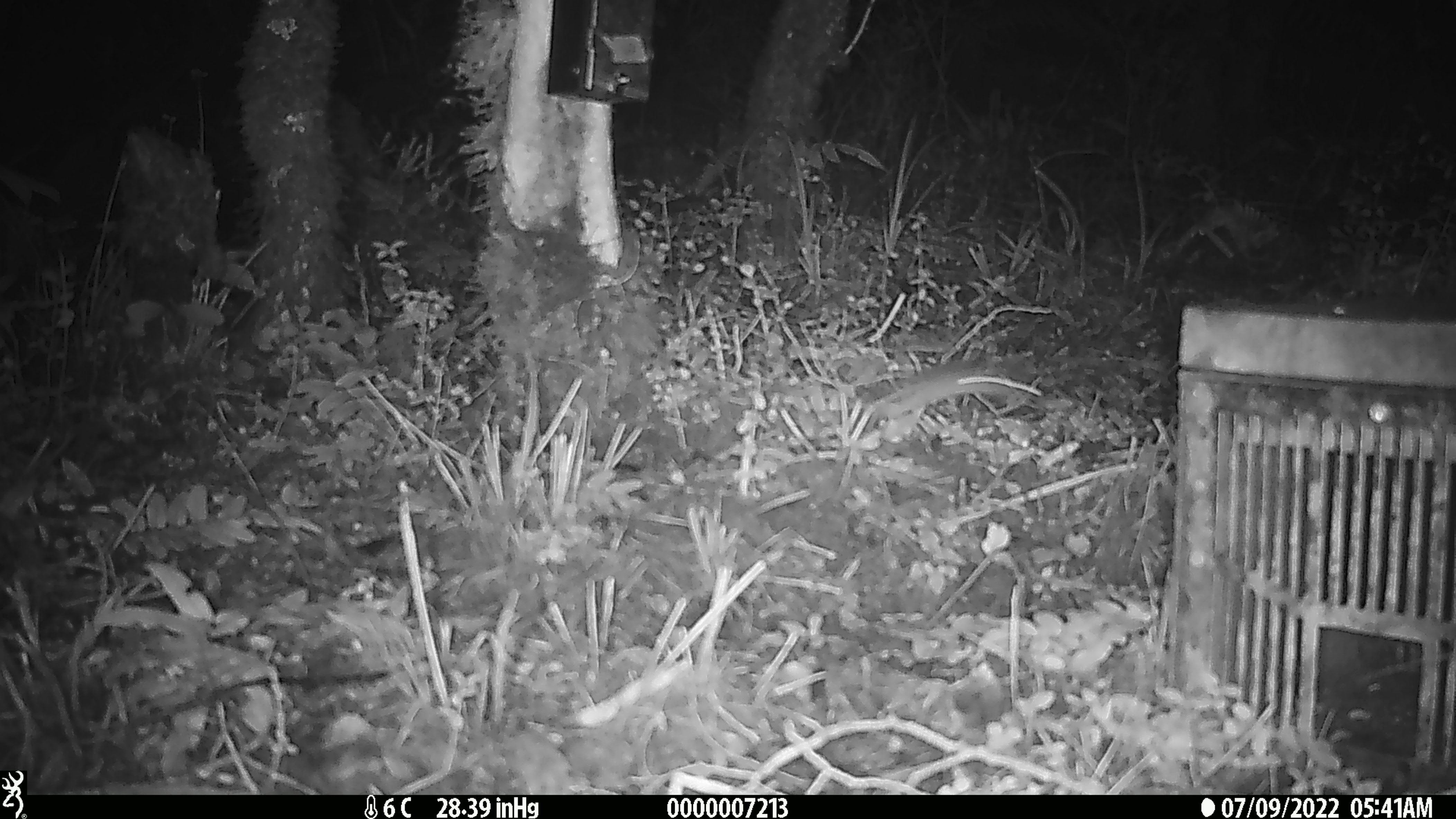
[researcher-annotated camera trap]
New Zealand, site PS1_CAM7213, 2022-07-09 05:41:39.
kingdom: Animalia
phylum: Chordata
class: Mammalia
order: Rodentia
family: Muridae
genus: Mus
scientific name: Mus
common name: mouse